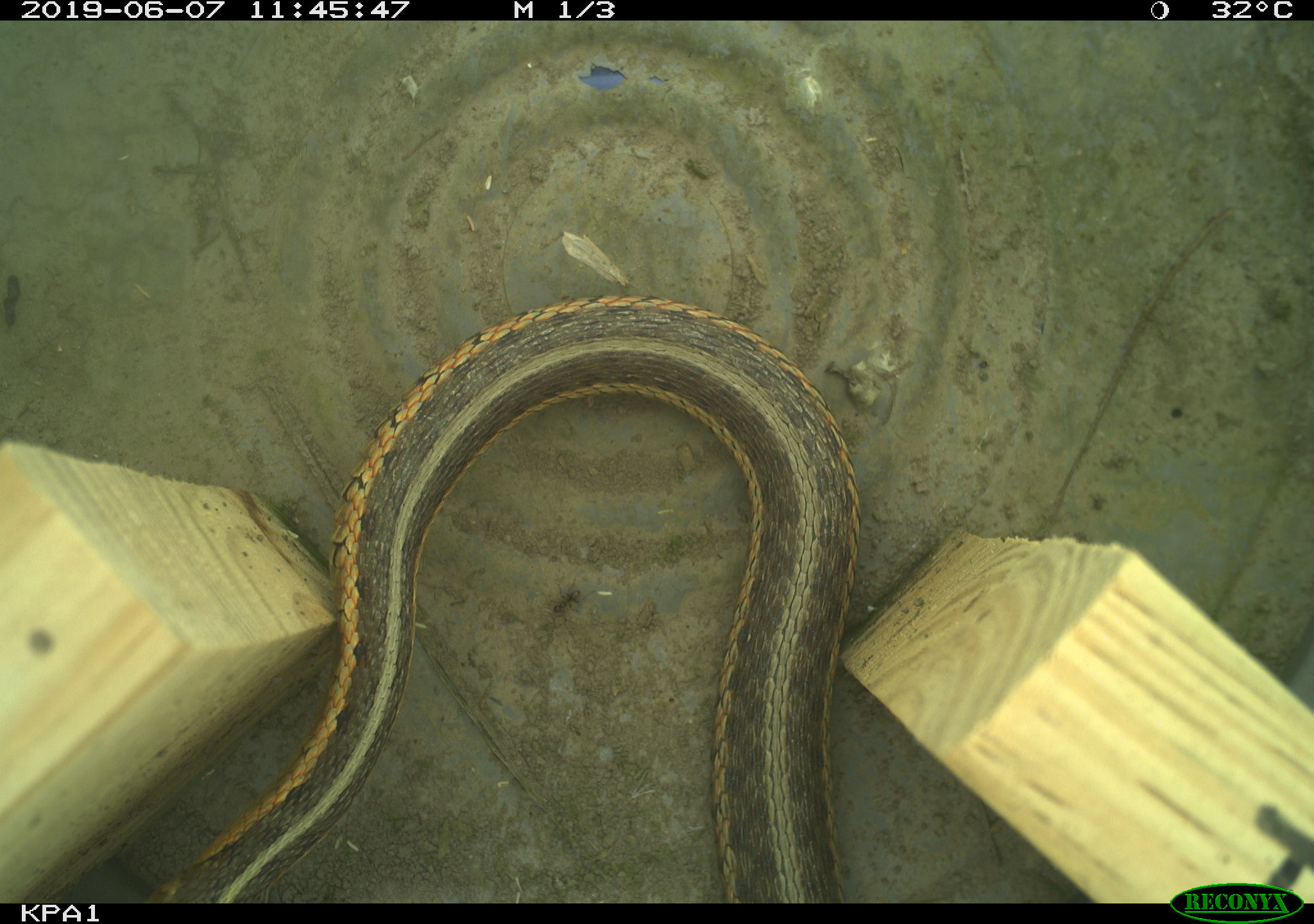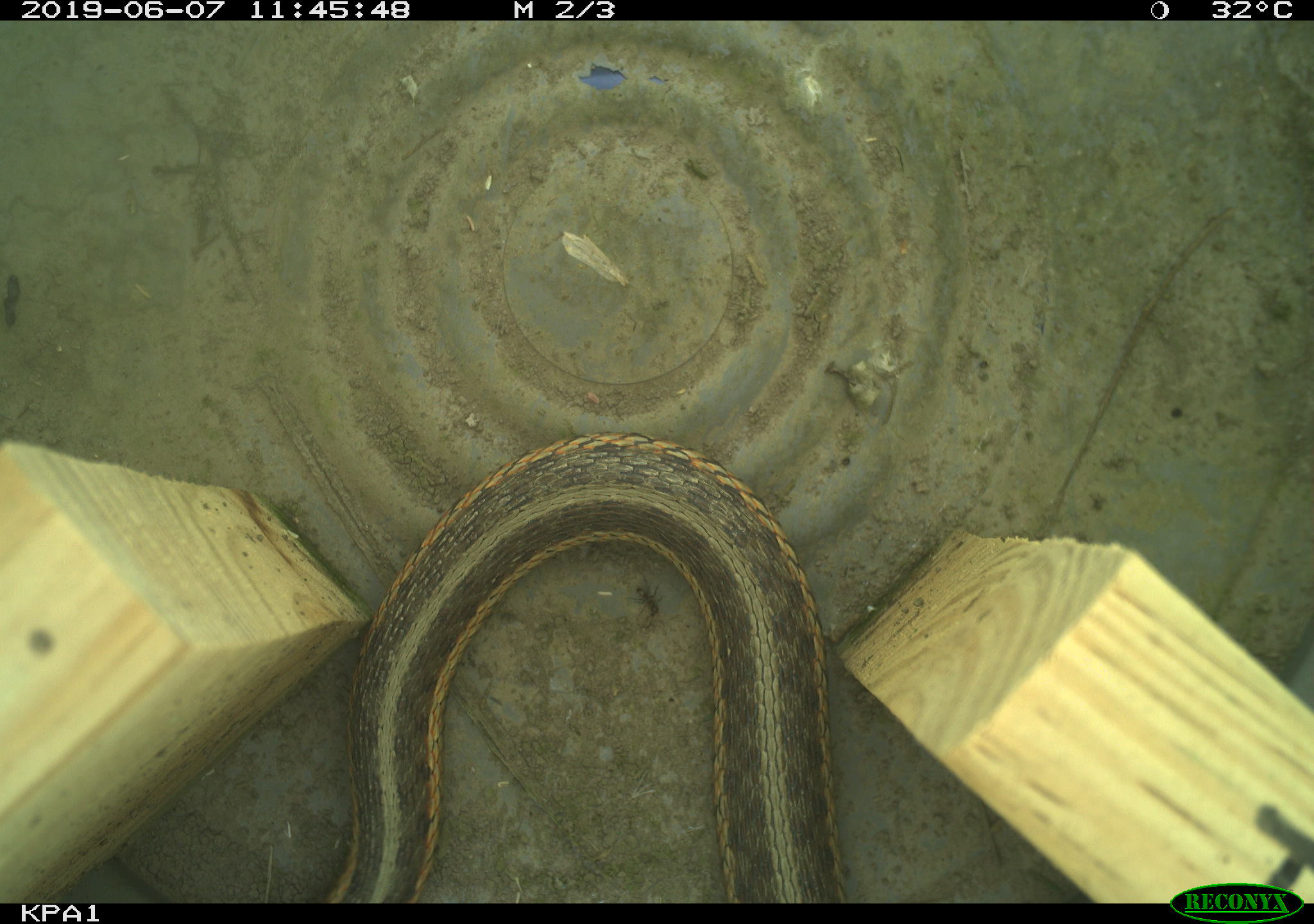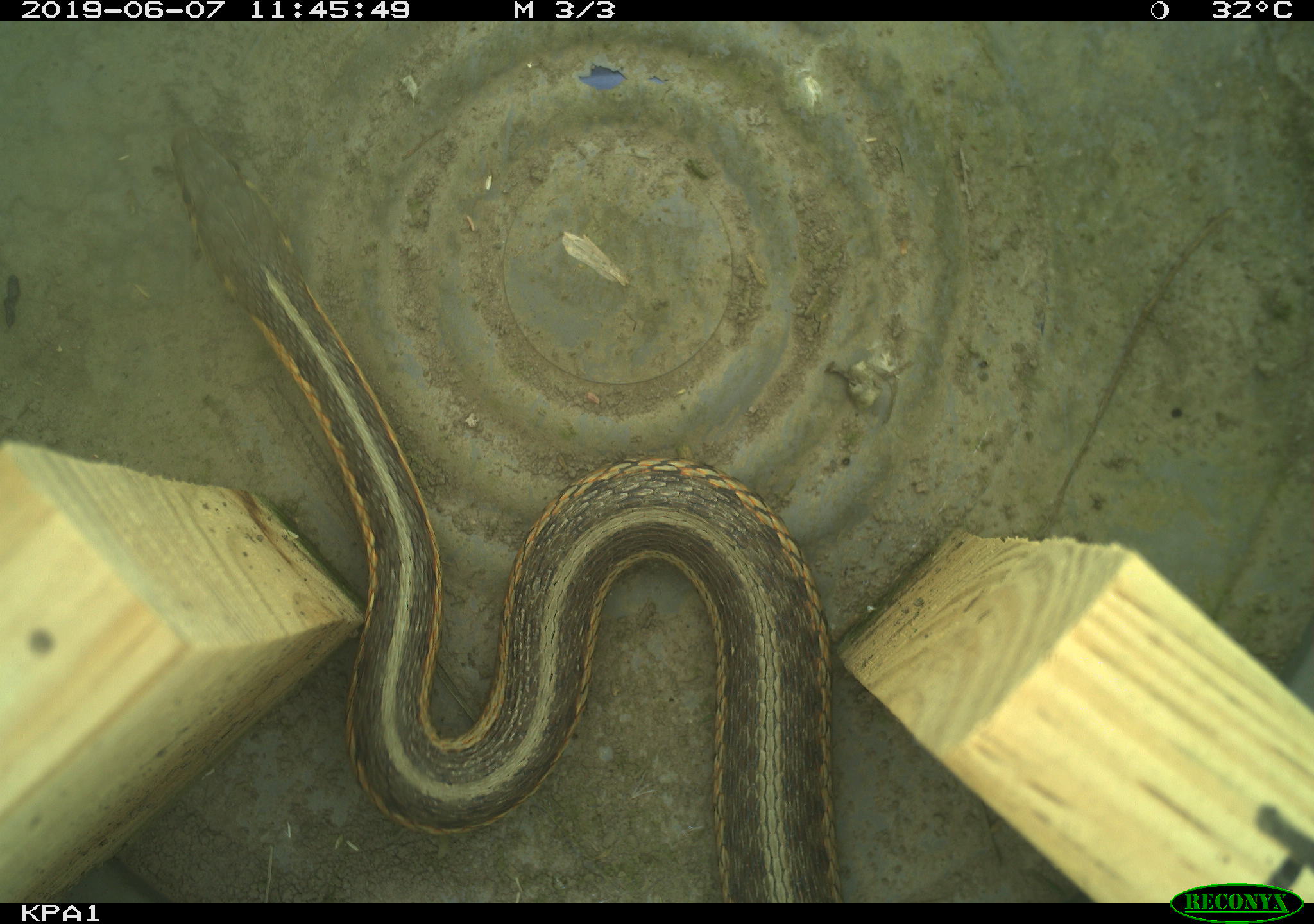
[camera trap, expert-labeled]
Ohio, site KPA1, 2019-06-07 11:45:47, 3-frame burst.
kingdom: Animalia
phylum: Chordata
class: Reptilia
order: Squamata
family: Colubridae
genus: Thamnophis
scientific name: Thamnophis sirtalis sirtalis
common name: eastern gartersnake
Eastern gartersnake (Thamnophis sirtalis sirtalis).